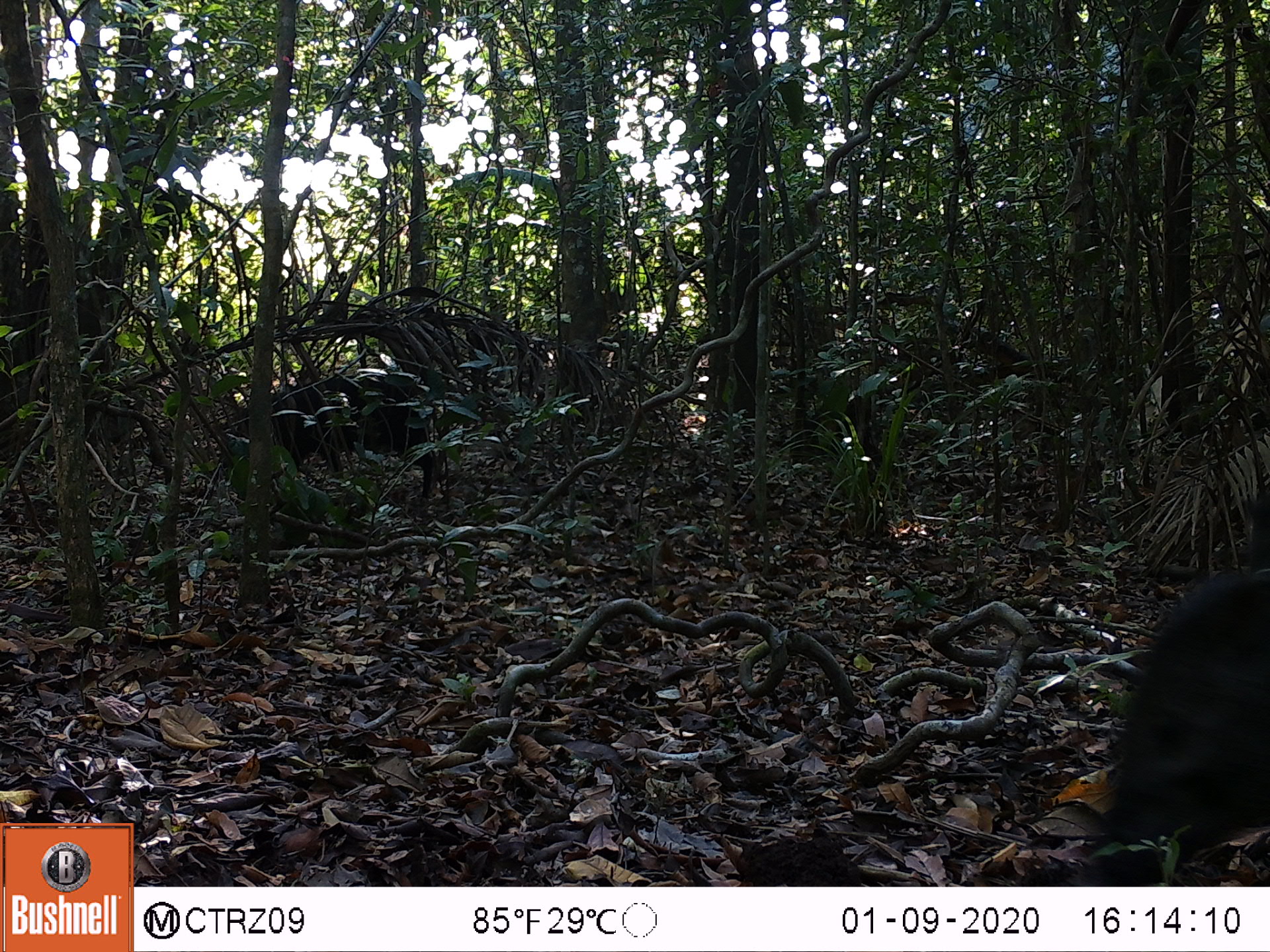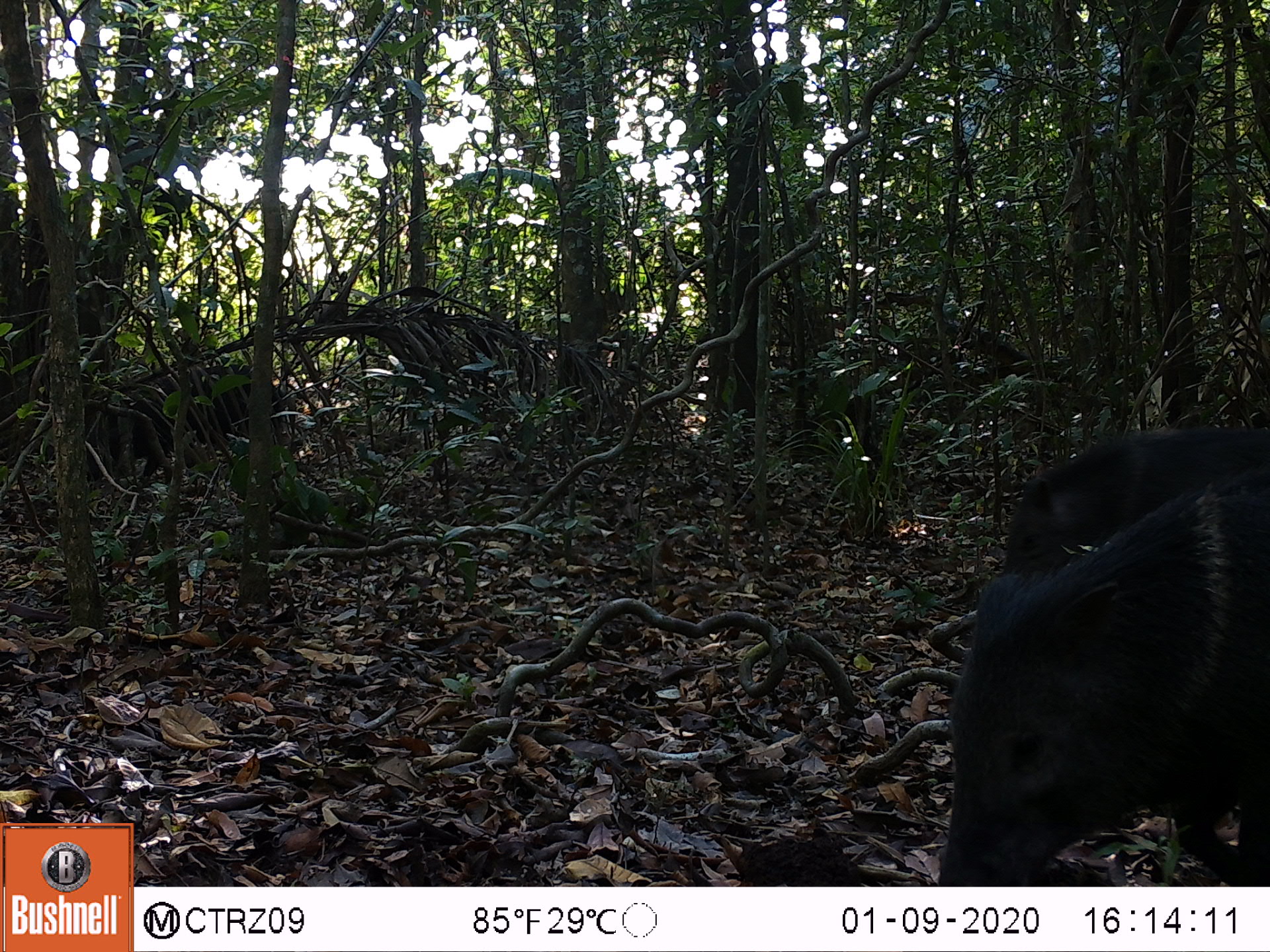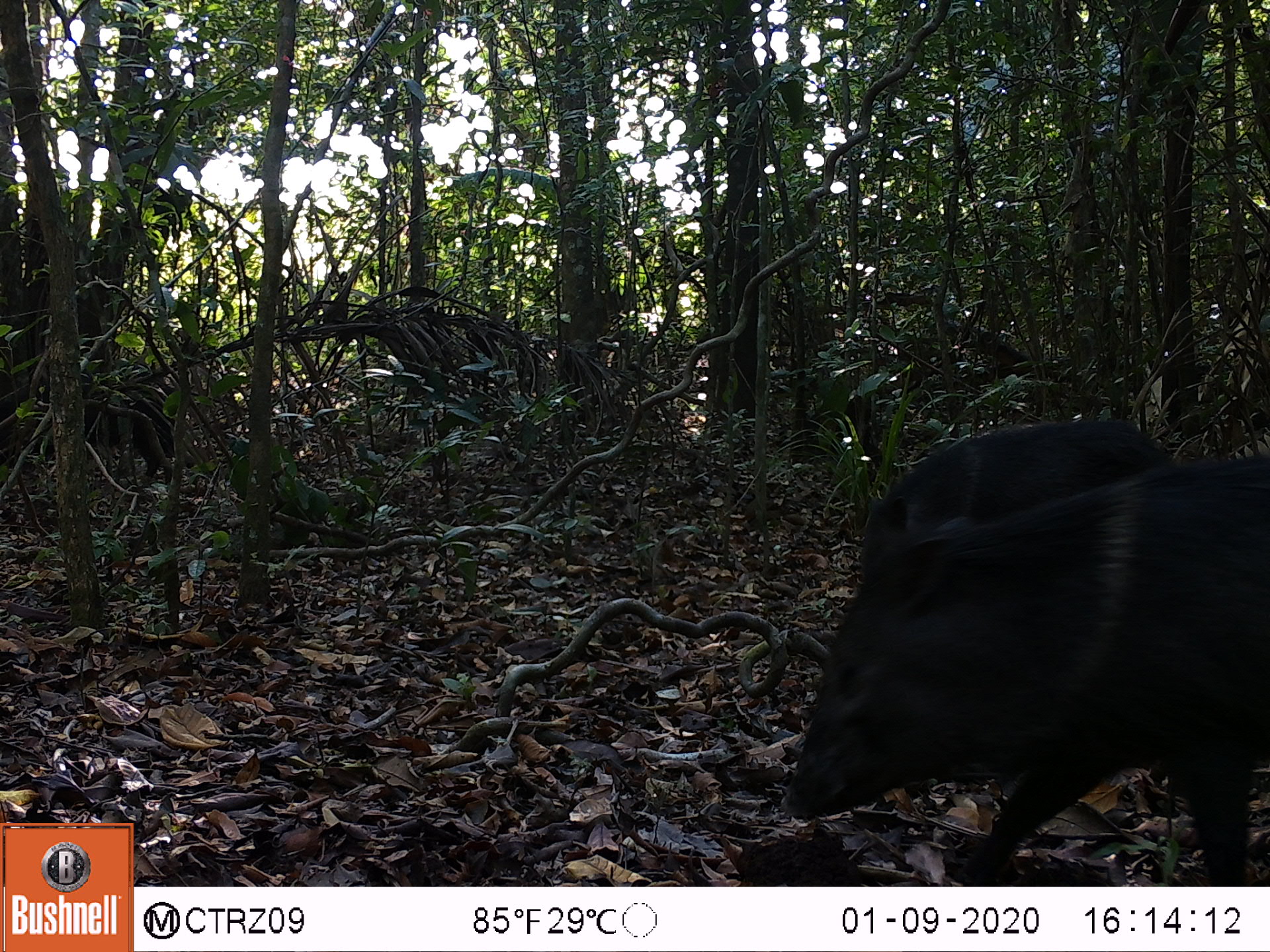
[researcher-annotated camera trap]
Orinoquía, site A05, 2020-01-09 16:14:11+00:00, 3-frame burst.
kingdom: Animalia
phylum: Chordata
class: Mammalia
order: Artiodactyla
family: Tayassuidae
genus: Pecari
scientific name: Pecari tajacu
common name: collared peccary